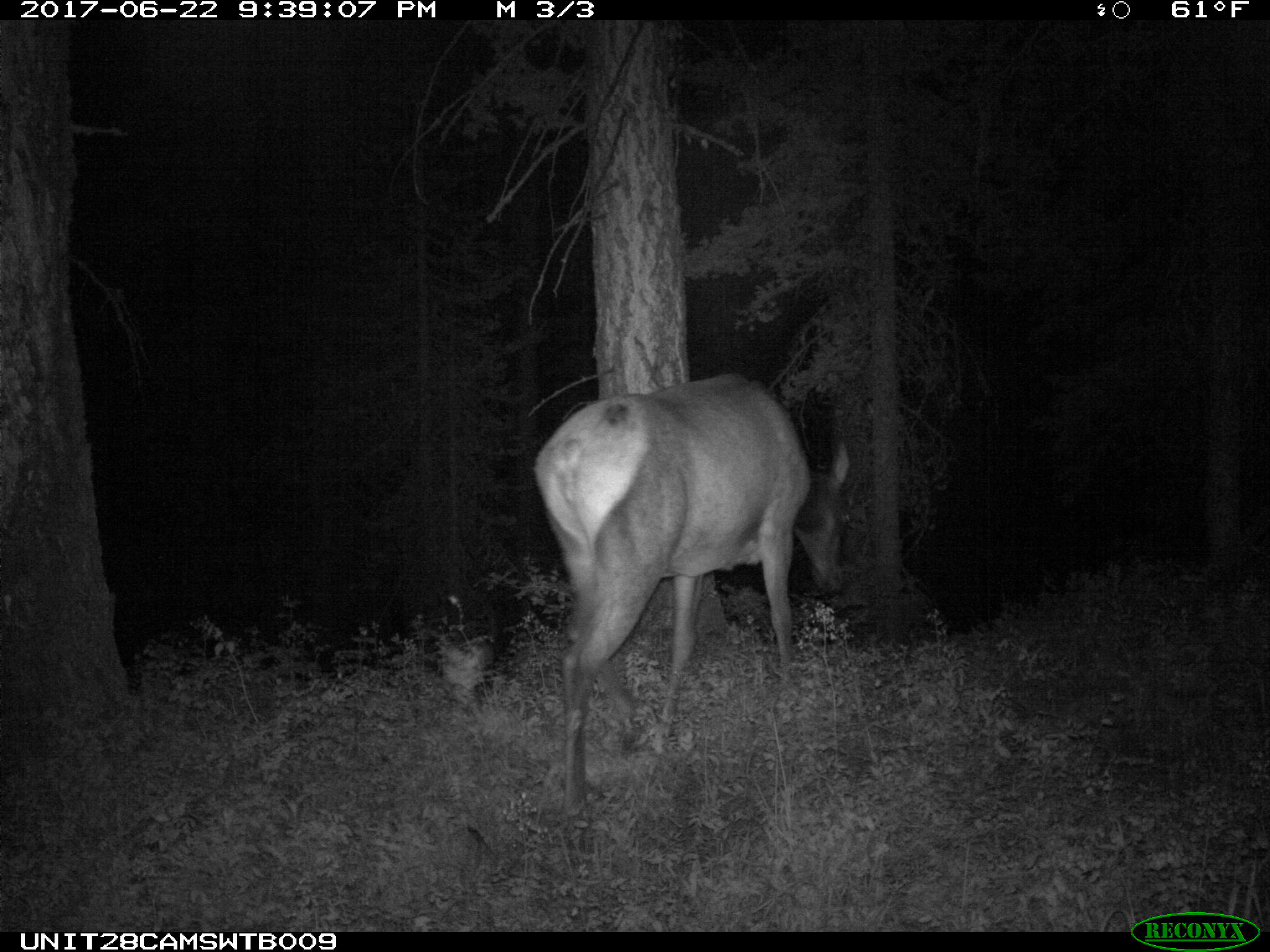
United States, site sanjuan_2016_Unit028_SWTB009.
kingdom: Animalia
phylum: Chordata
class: Mammalia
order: Artiodactyla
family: Cervidae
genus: Cervus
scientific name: Cervus elaphus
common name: red deer